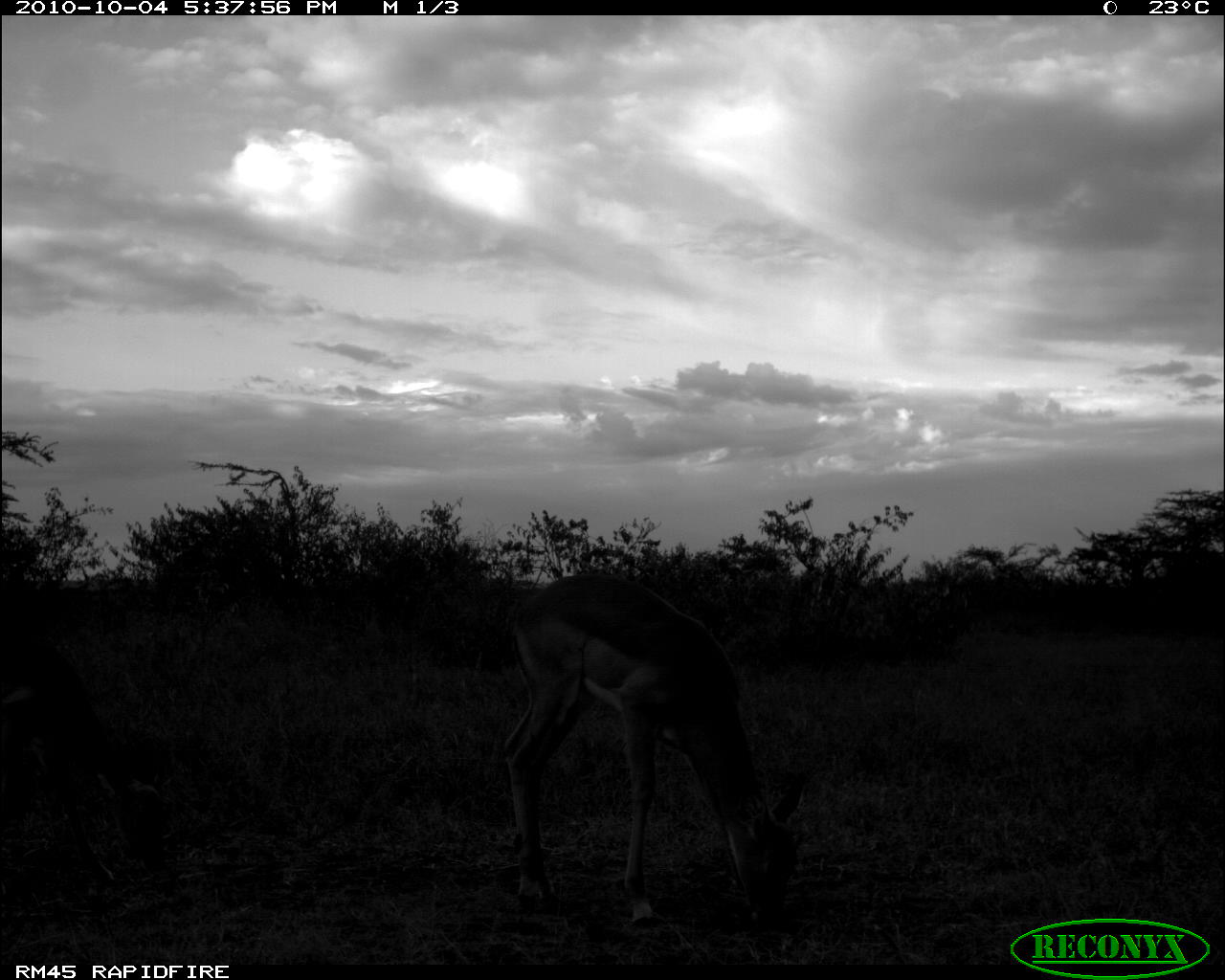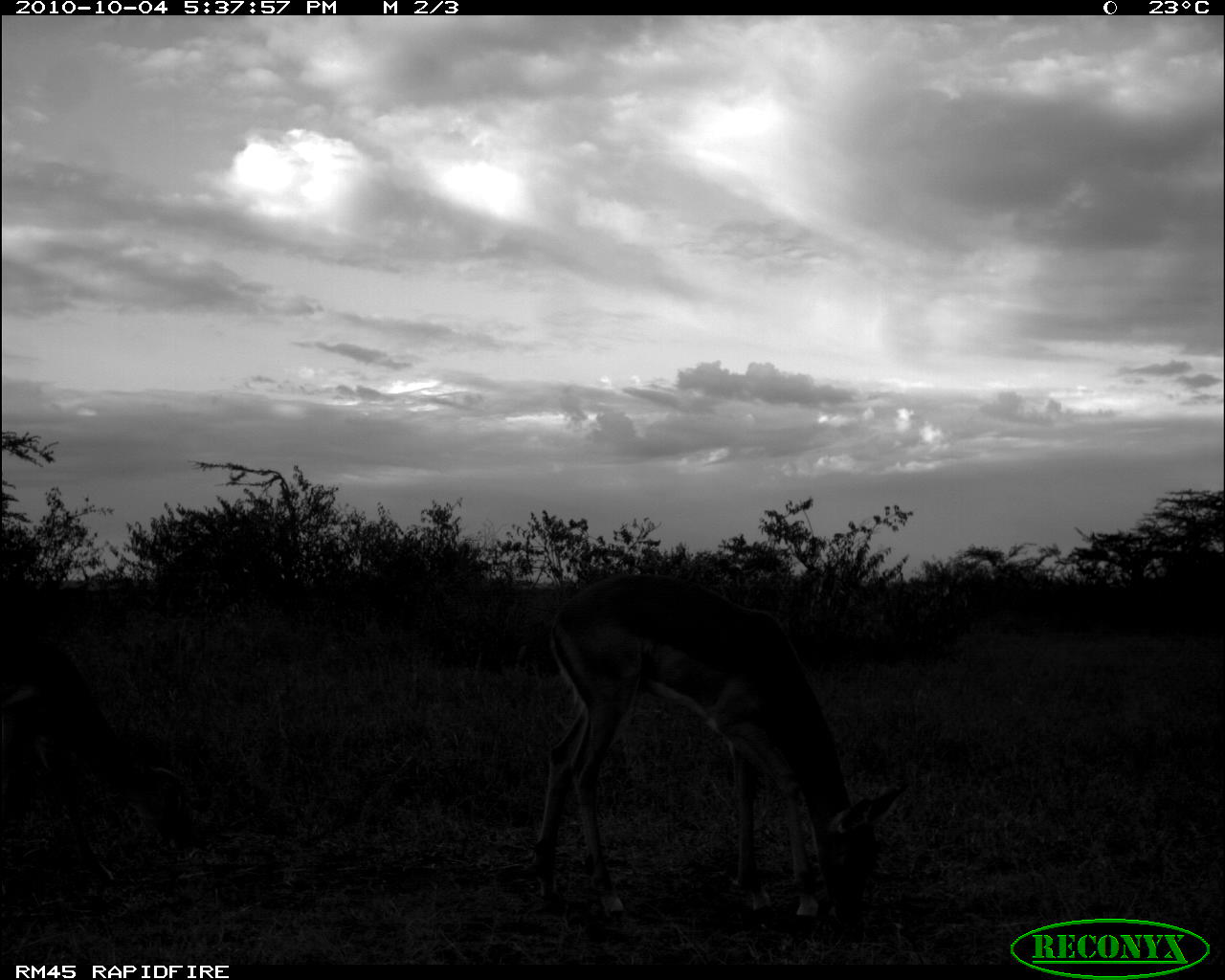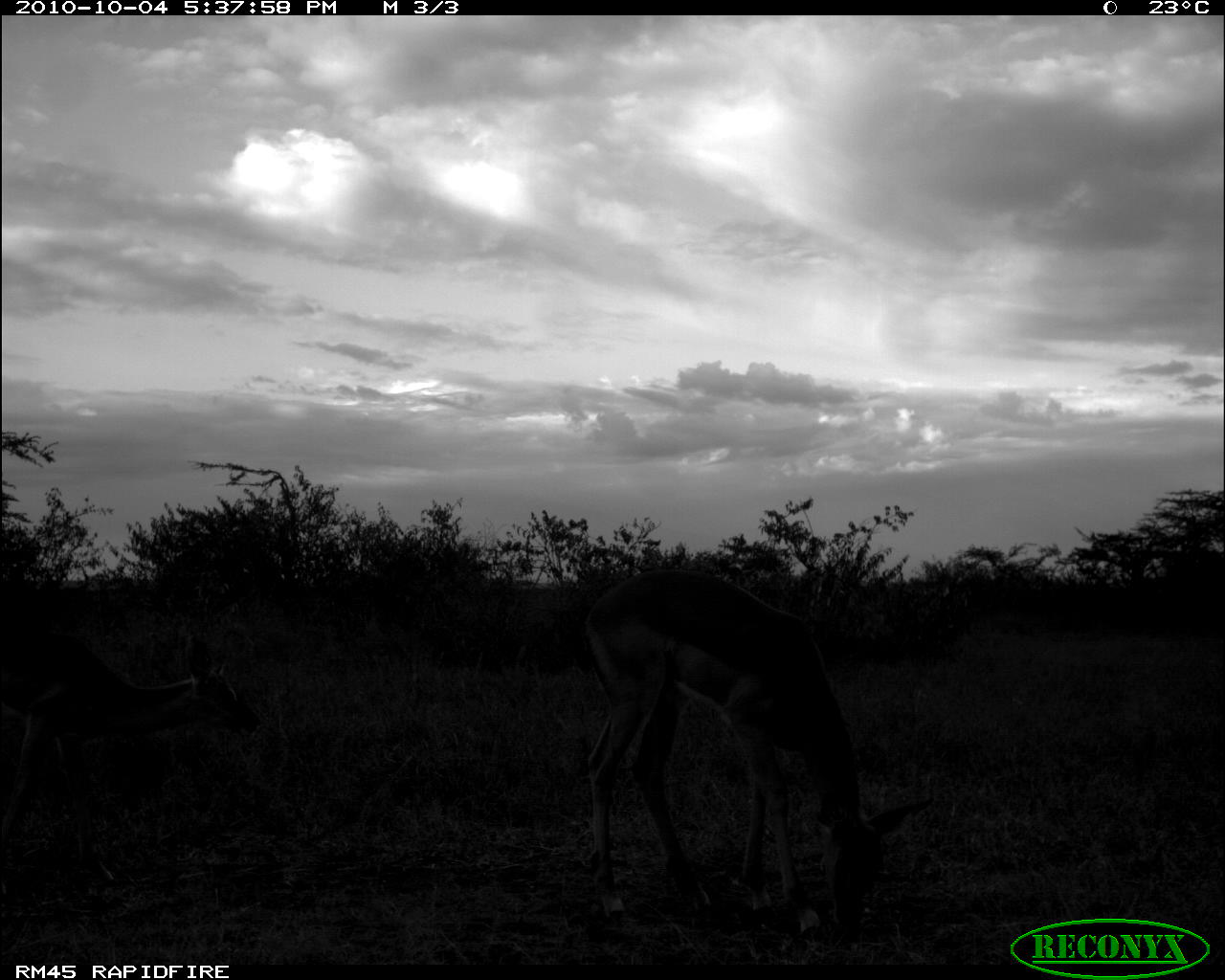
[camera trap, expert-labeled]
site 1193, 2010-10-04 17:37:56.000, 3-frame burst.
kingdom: Animalia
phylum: Chordata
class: Mammalia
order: Artiodactyla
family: Bovidae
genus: Aepyceros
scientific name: Aepyceros melampus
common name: impala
Aepyceros melampus (impala), count 2.